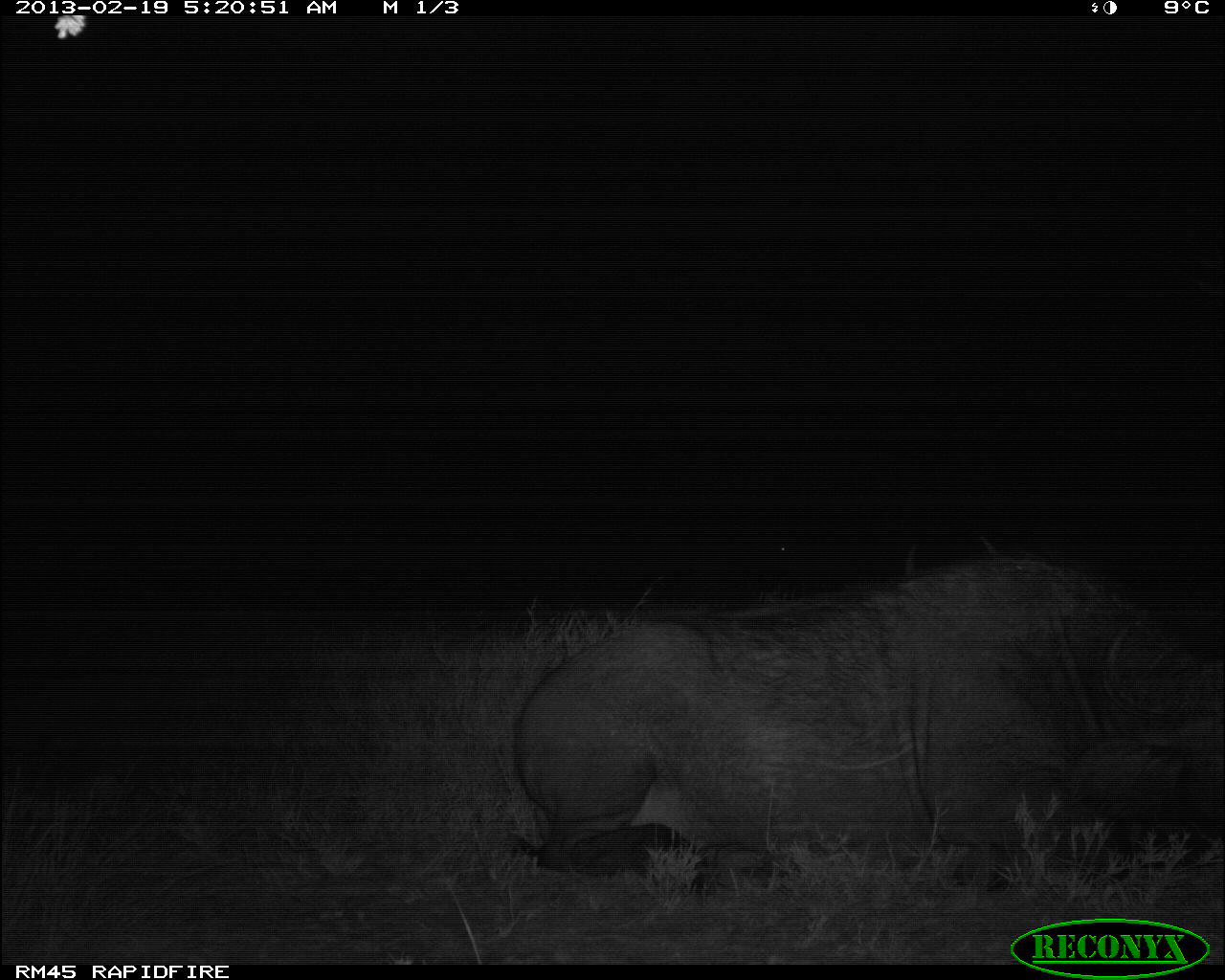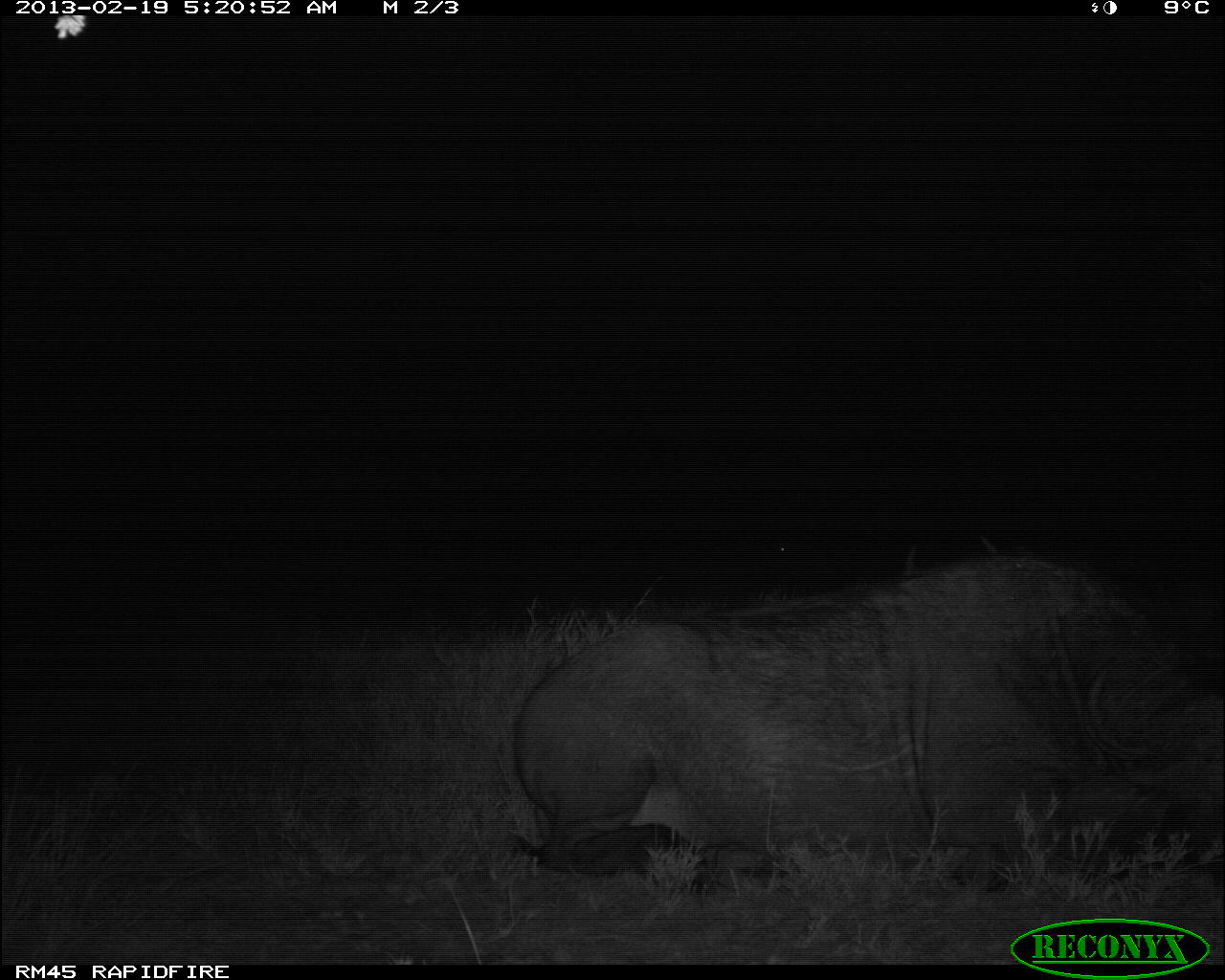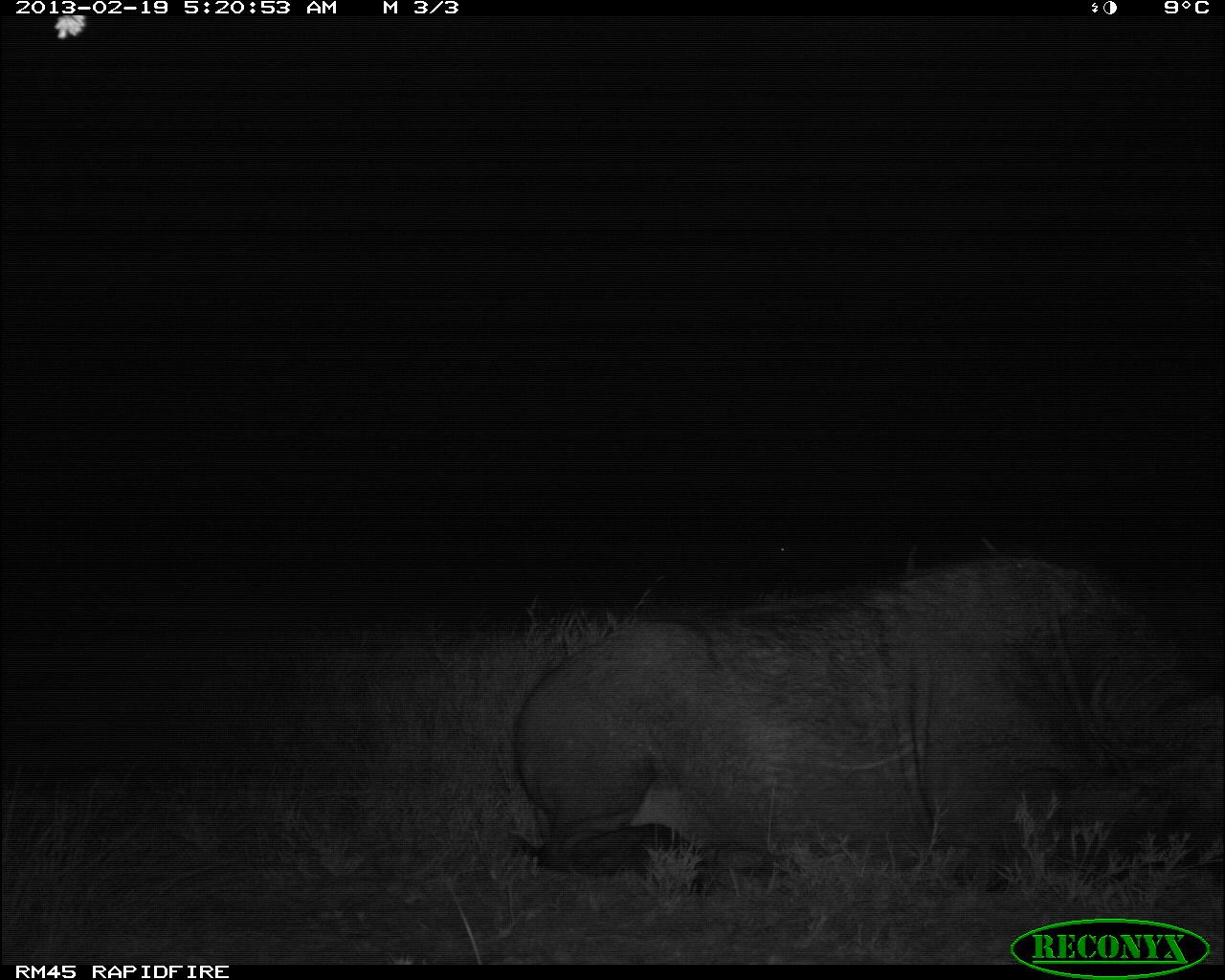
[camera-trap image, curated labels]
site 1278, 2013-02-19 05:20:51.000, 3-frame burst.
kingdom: Animalia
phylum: Chordata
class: Mammalia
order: Artiodactyla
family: Bovidae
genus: Syncerus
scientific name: Syncerus caffer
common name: african buffalo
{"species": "Syncerus caffer (african buffalo)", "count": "2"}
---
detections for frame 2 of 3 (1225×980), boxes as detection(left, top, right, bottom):
syncerus caffer: detection(508, 555, 1225, 901)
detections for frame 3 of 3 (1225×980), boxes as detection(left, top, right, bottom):
syncerus caffer: detection(506, 556, 1225, 896)